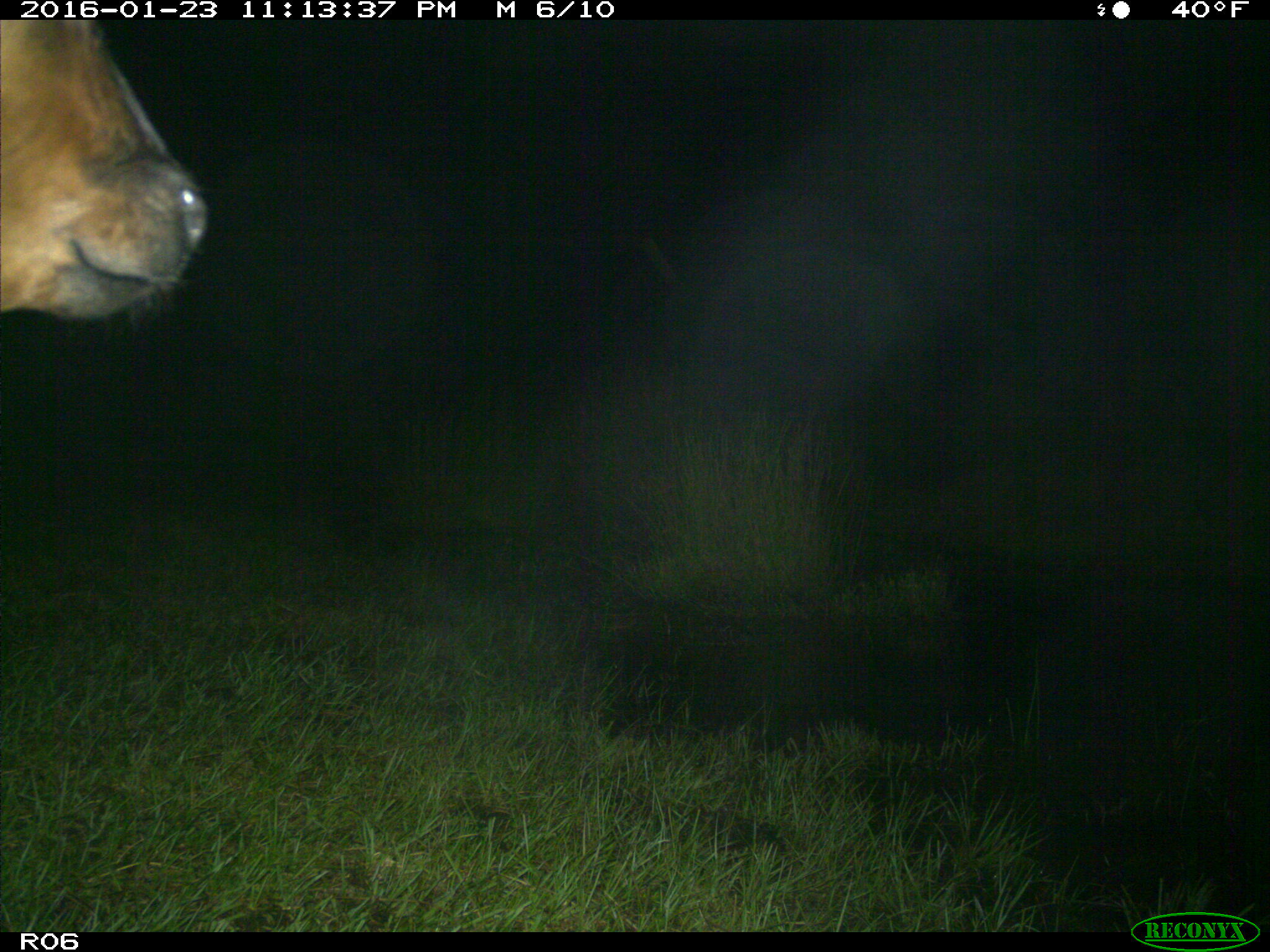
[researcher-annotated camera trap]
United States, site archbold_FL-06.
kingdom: Animalia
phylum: Chordata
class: Mammalia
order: Artiodactyla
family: Bovidae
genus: Bos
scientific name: Bos taurus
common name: domestic cow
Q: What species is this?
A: Bos taurus (domestic cow).